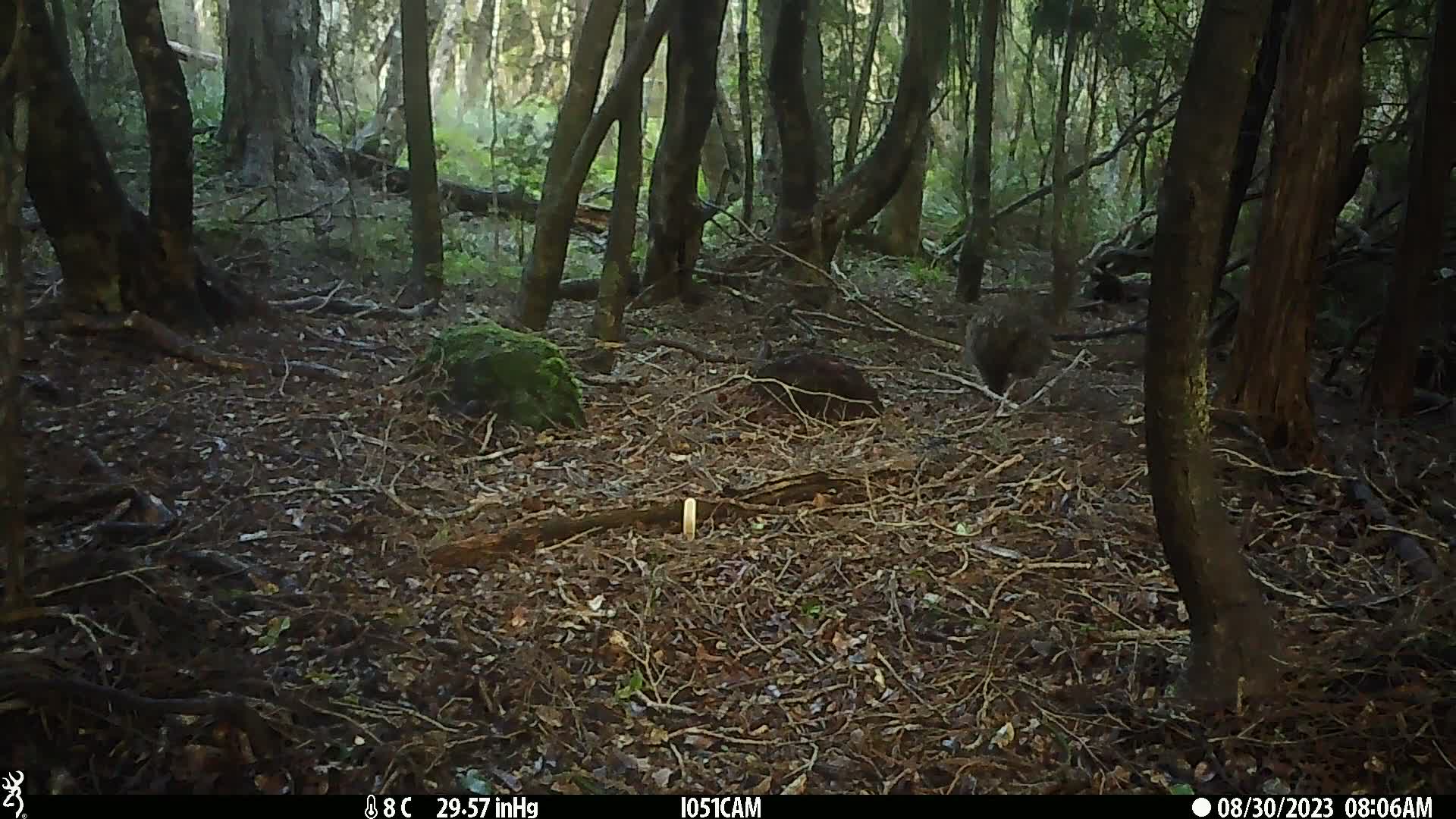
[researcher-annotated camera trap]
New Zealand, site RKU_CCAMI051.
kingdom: Animalia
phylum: Chordata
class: Aves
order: Apterygiformes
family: Apterygidae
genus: Apteryx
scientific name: Apteryx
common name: kiwi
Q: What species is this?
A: Kiwi (Apteryx).